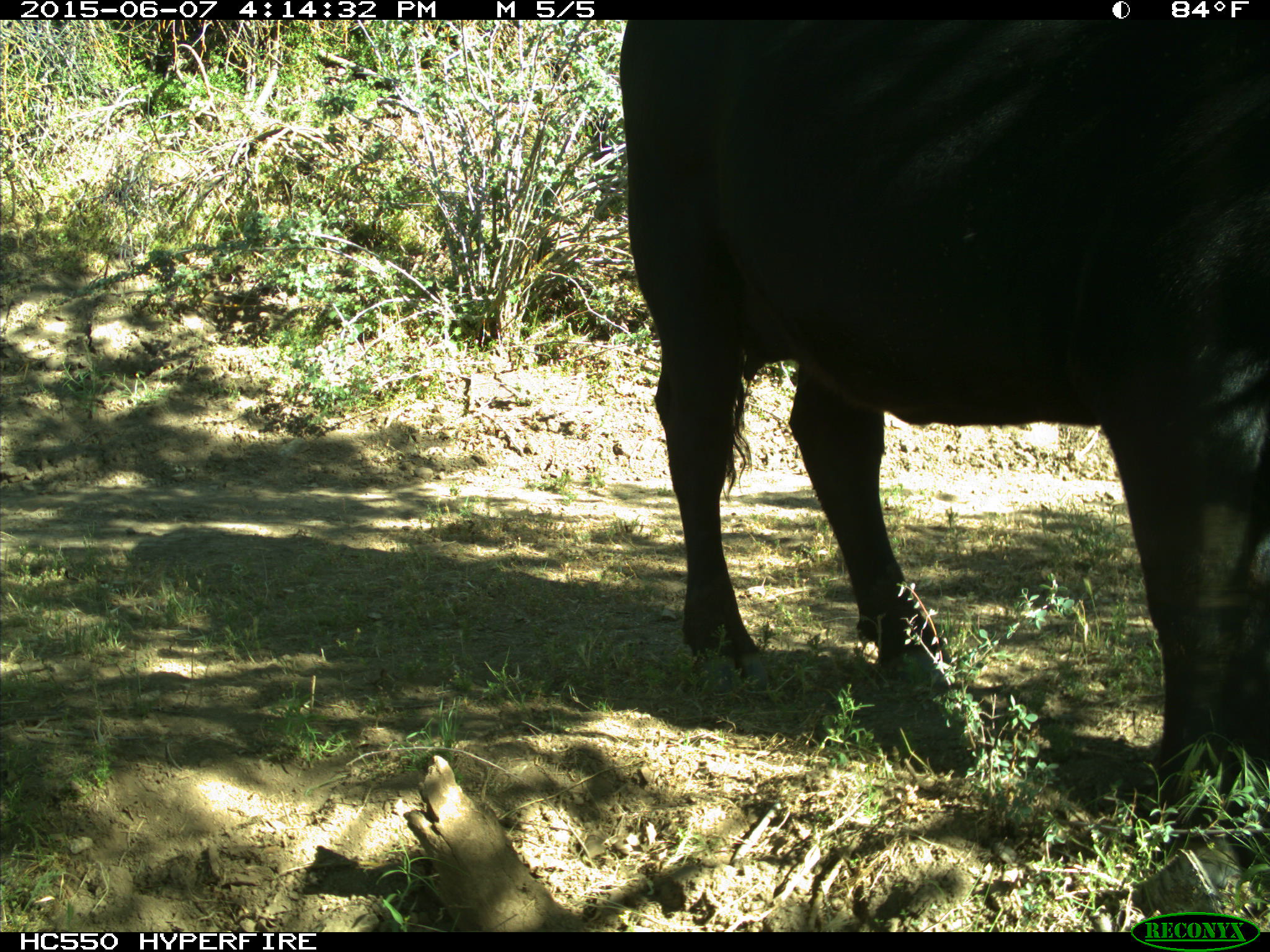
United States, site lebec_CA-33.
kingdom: Animalia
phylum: Chordata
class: Mammalia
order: Artiodactyla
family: Bovidae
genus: Bos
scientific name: Bos taurus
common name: domestic cow